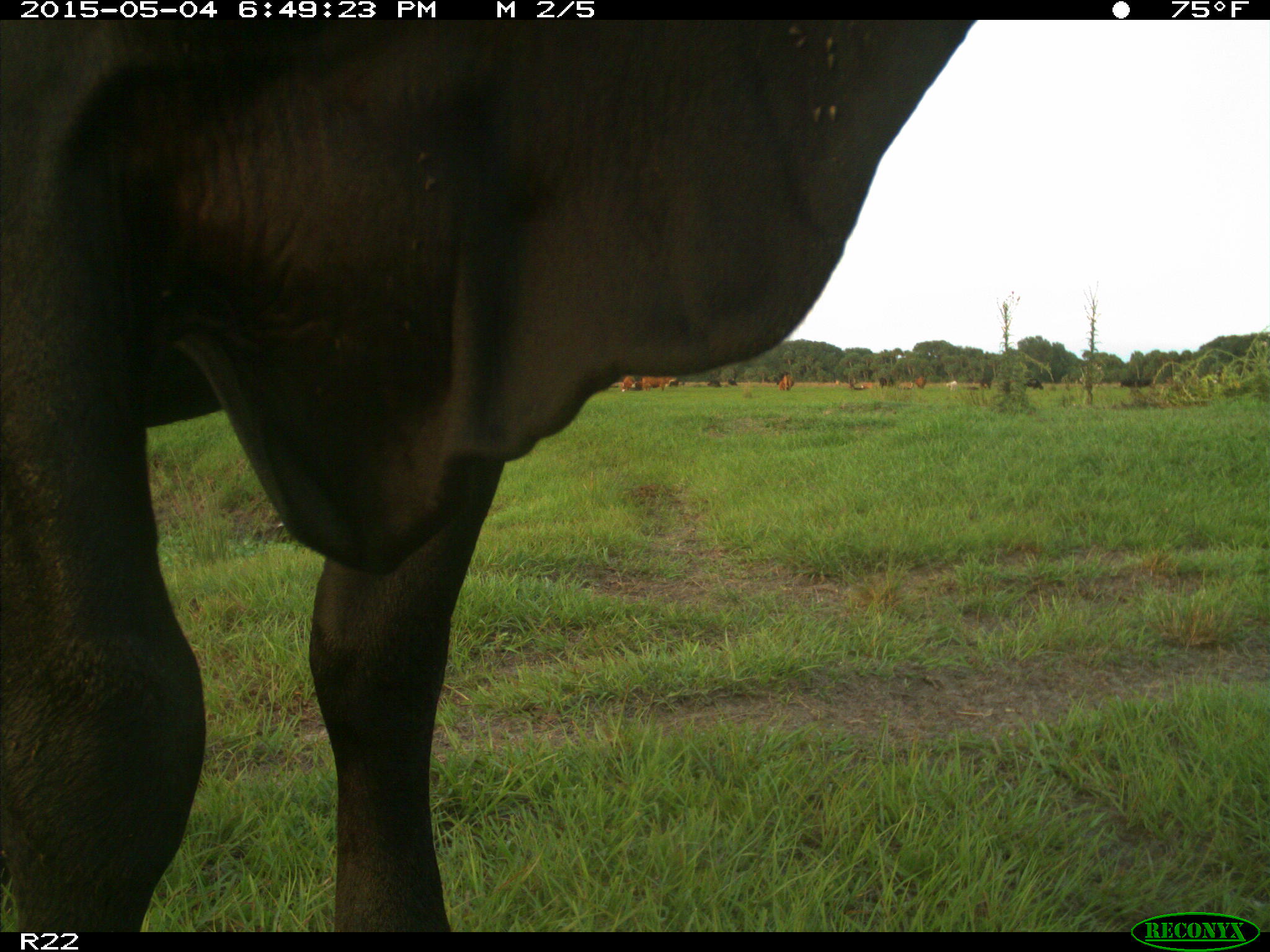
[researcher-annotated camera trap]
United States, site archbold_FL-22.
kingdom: Animalia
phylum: Chordata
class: Mammalia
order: Artiodactyla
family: Bovidae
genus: Bos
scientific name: Bos taurus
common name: domestic cow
Bos taurus (domestic cow).